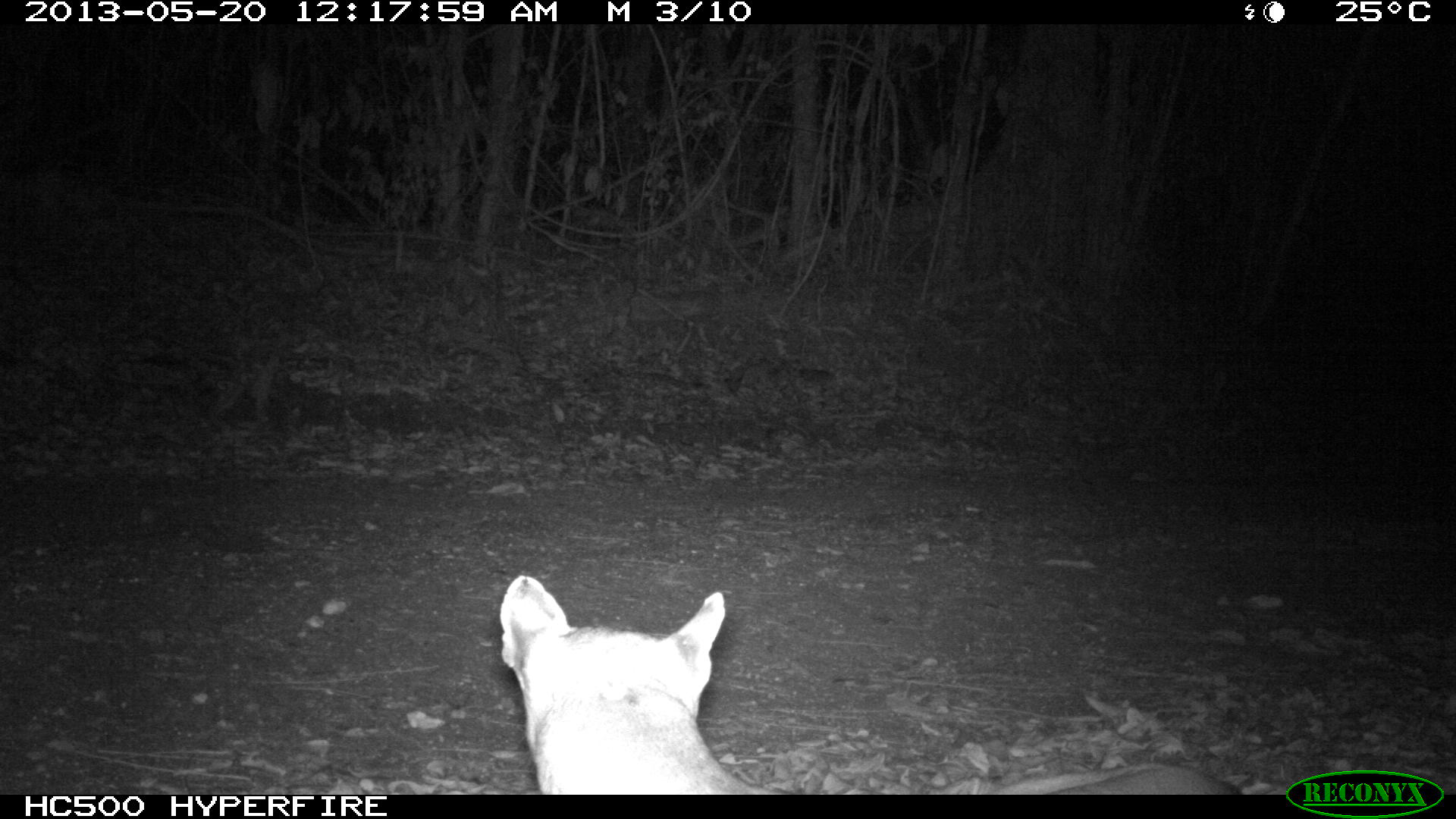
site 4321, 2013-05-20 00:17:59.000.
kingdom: Animalia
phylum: Chordata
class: Mammalia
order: Carnivora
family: Felidae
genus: Puma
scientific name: Puma concolor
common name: mountain lion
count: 1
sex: male